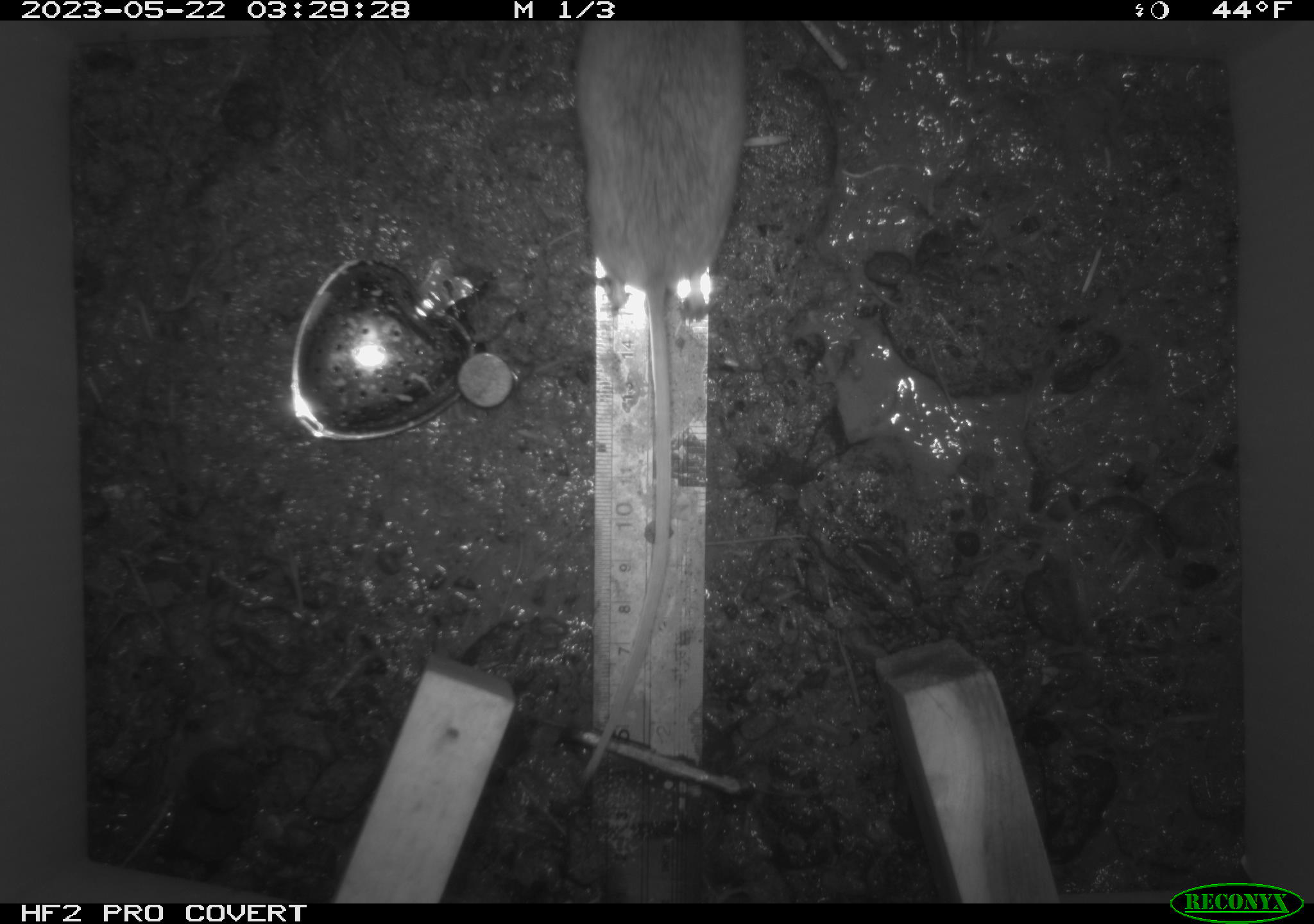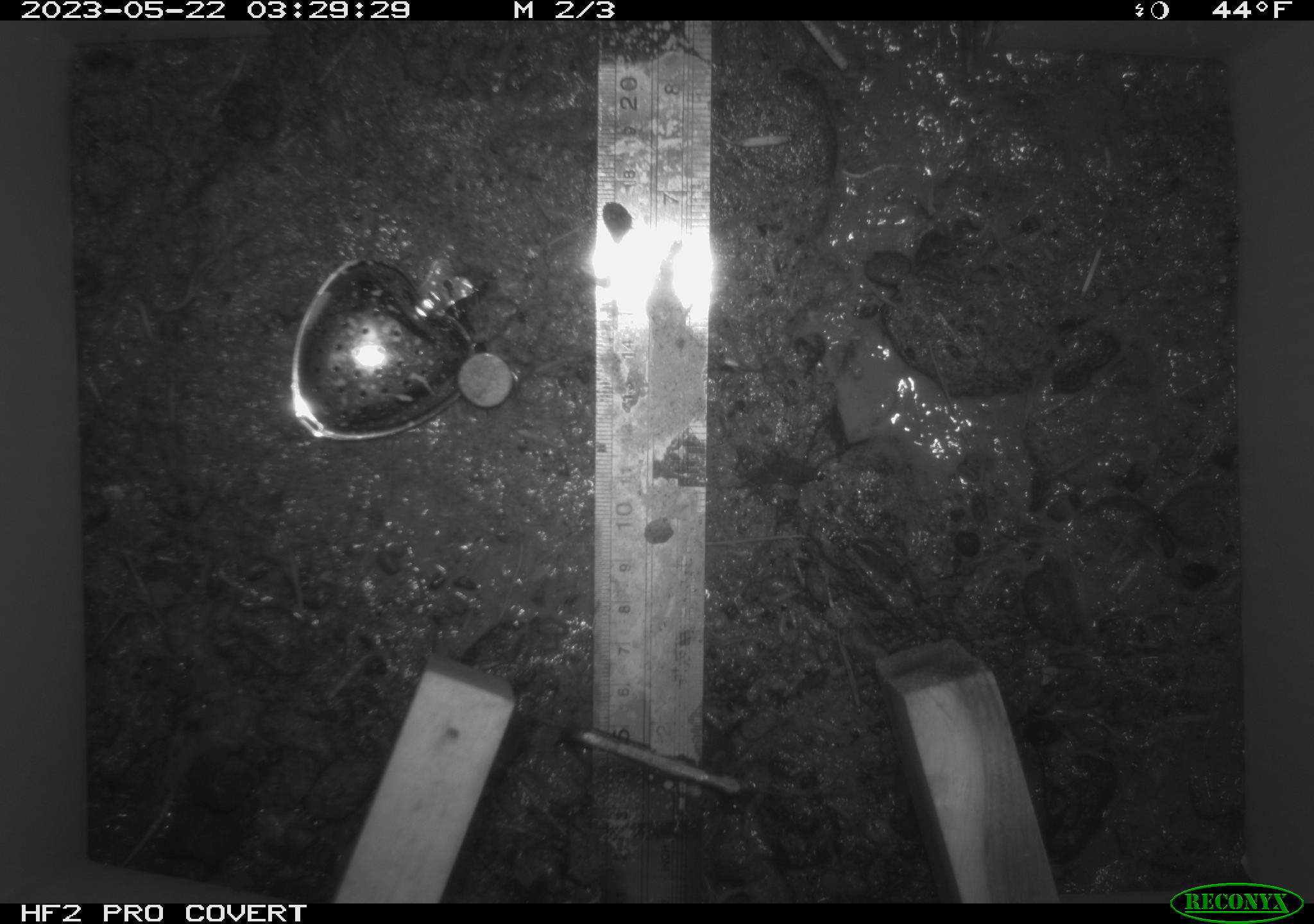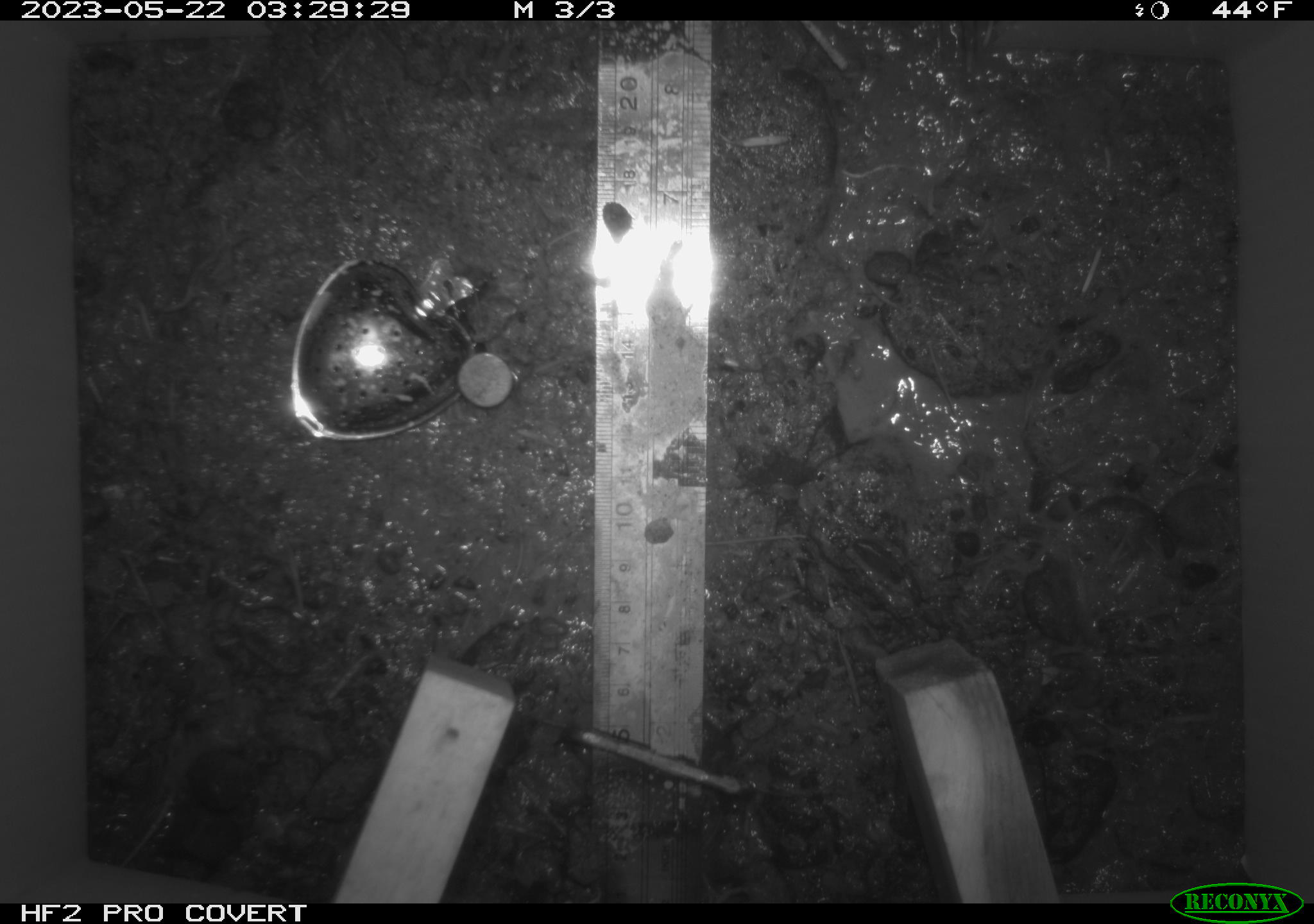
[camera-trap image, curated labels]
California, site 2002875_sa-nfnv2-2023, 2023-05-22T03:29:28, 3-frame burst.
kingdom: Animalia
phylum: Chordata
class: Mammalia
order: Rodentia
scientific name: Rodentia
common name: mouse species